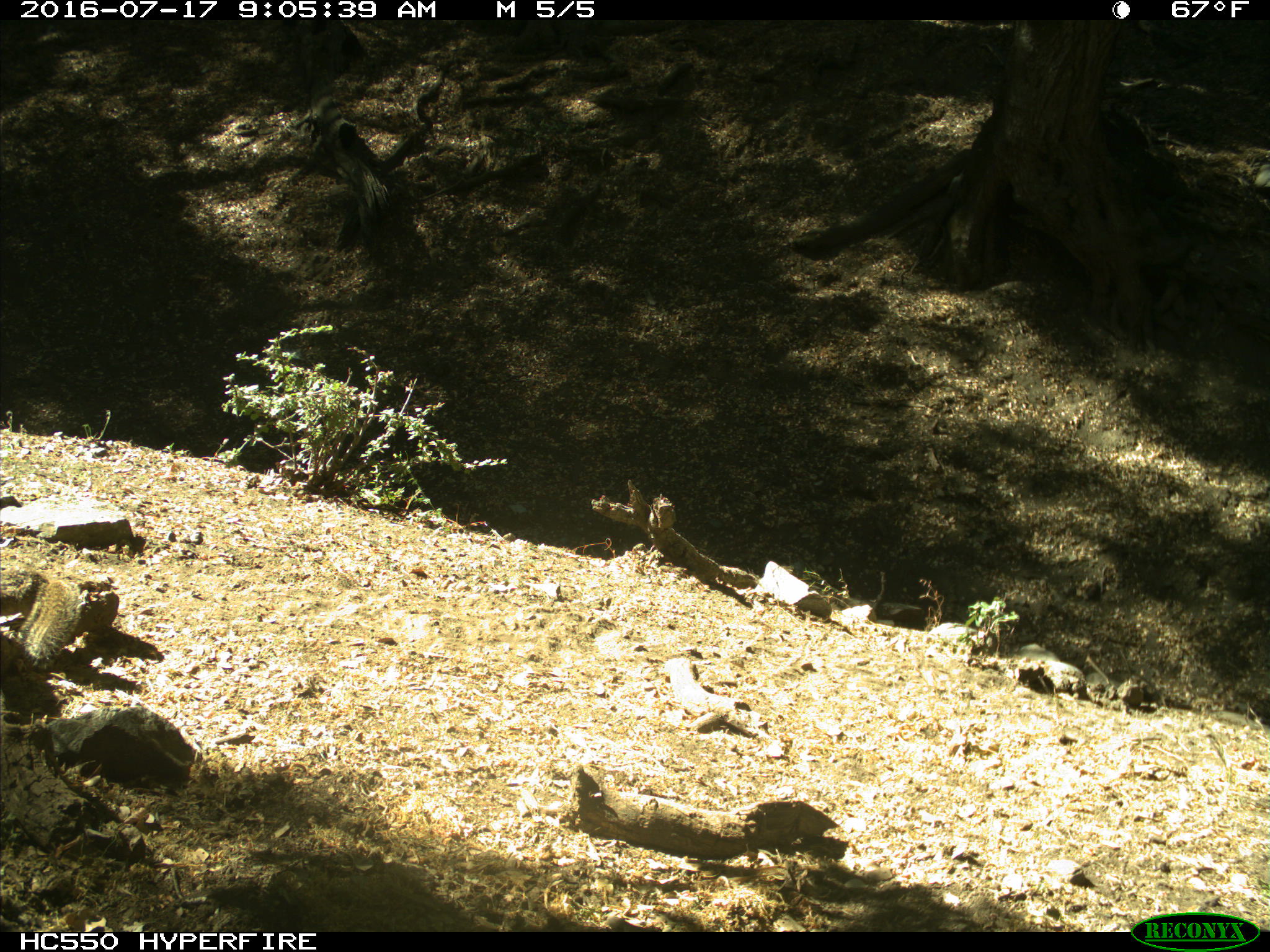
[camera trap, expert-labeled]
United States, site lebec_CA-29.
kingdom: Animalia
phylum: Chordata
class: Mammalia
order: Rodentia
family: Sciuridae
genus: Otospermophilus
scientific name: Otospermophilus beecheyi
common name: california ground squirrel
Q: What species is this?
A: Otospermophilus beecheyi (california ground squirrel).